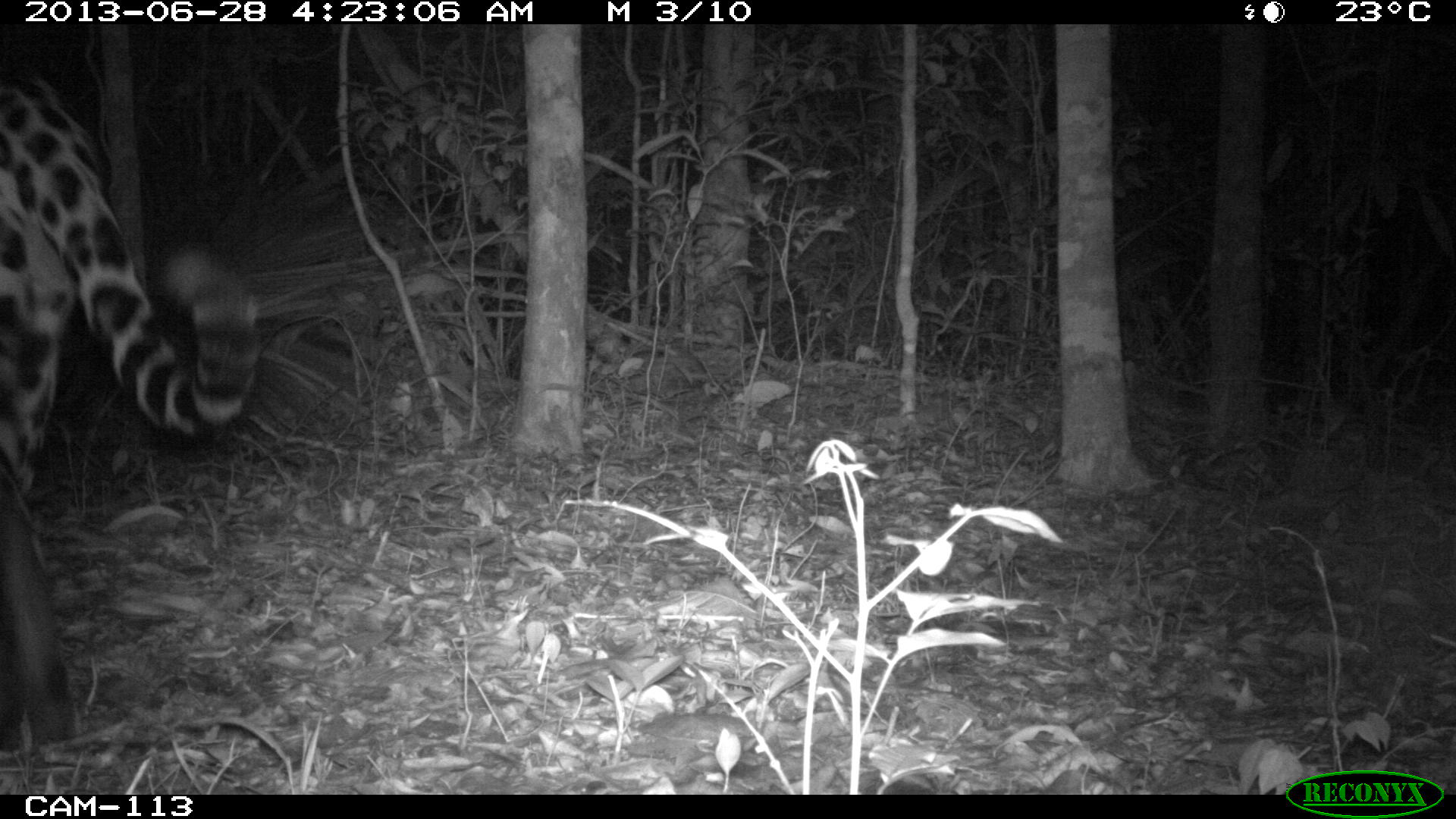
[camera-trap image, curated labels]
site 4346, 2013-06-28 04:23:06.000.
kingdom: Animalia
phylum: Chordata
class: Mammalia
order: Carnivora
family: Felidae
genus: Panthera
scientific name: Panthera onca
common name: jaguar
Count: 1.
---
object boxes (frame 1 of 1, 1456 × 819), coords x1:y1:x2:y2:
panthera onca: 2:41:258:740